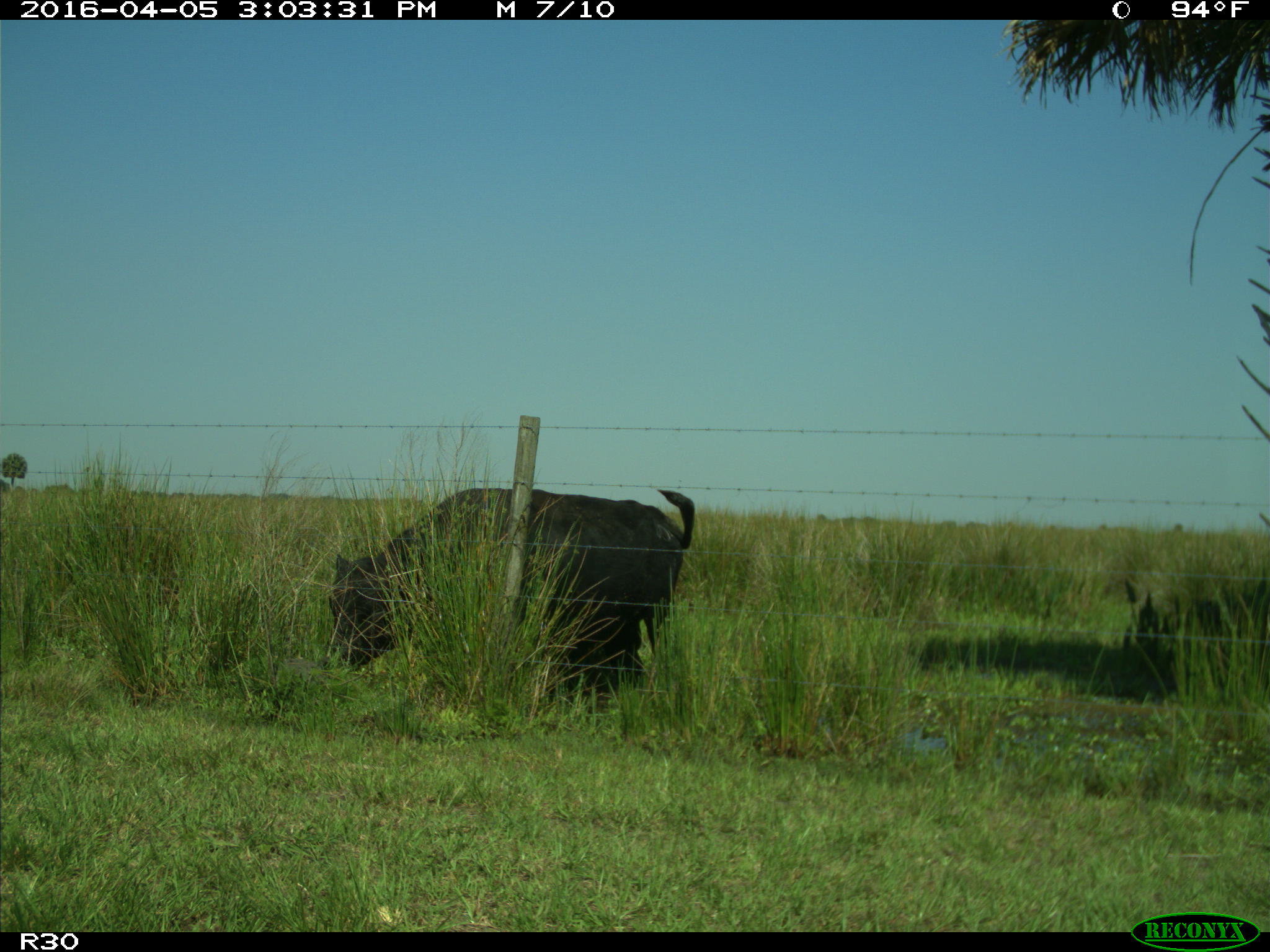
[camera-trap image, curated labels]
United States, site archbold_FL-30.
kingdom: Animalia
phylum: Chordata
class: Mammalia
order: Artiodactyla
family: Bovidae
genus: Bos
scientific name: Bos taurus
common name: domestic cow